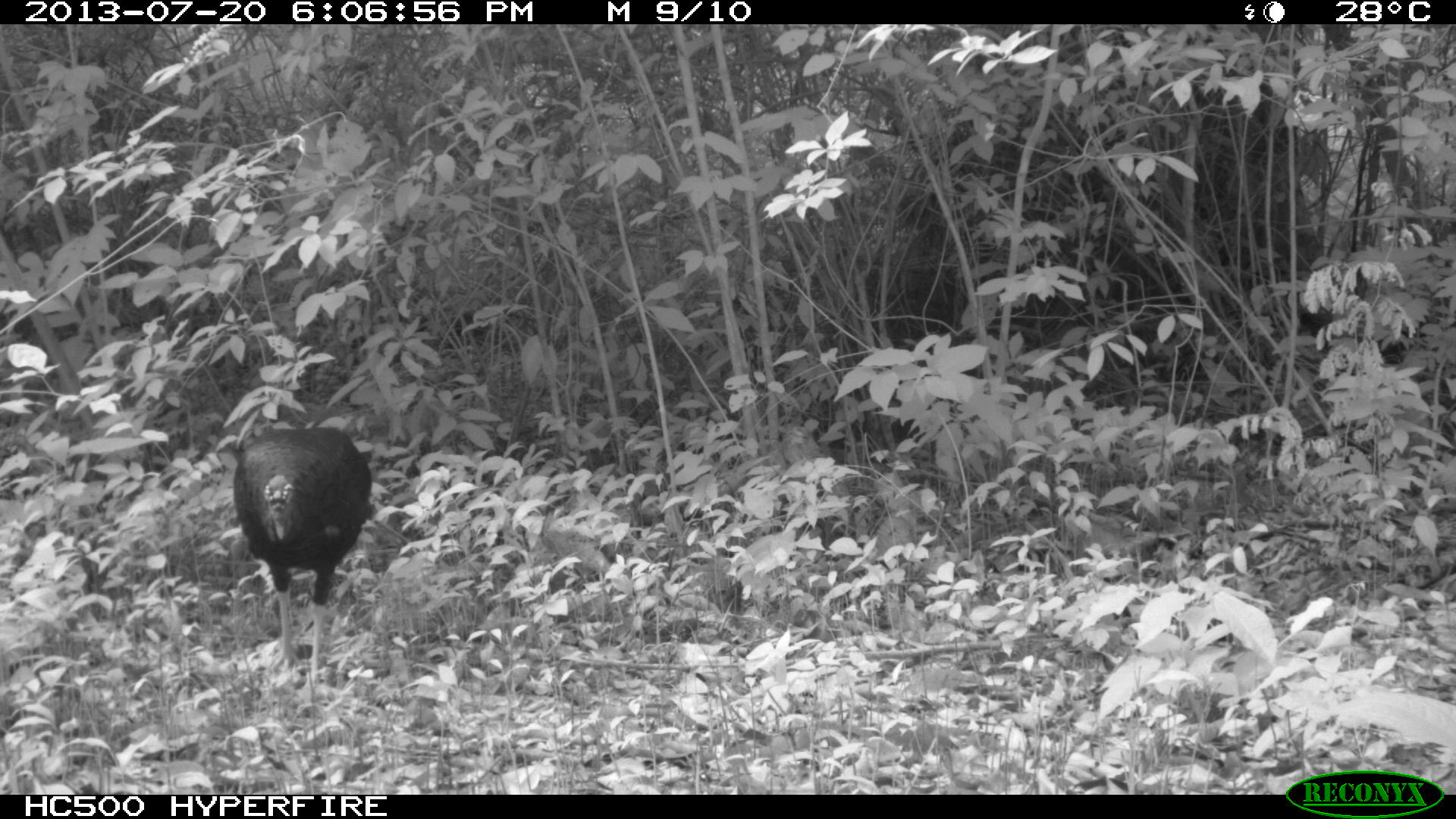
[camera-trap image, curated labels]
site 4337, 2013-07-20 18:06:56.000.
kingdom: Animalia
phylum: Chordata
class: Aves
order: Galliformes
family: Phasianidae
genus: Meleagris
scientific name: Meleagris ocellata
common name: ocellated turkey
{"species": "Meleagris ocellata (ocellated turkey)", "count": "1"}